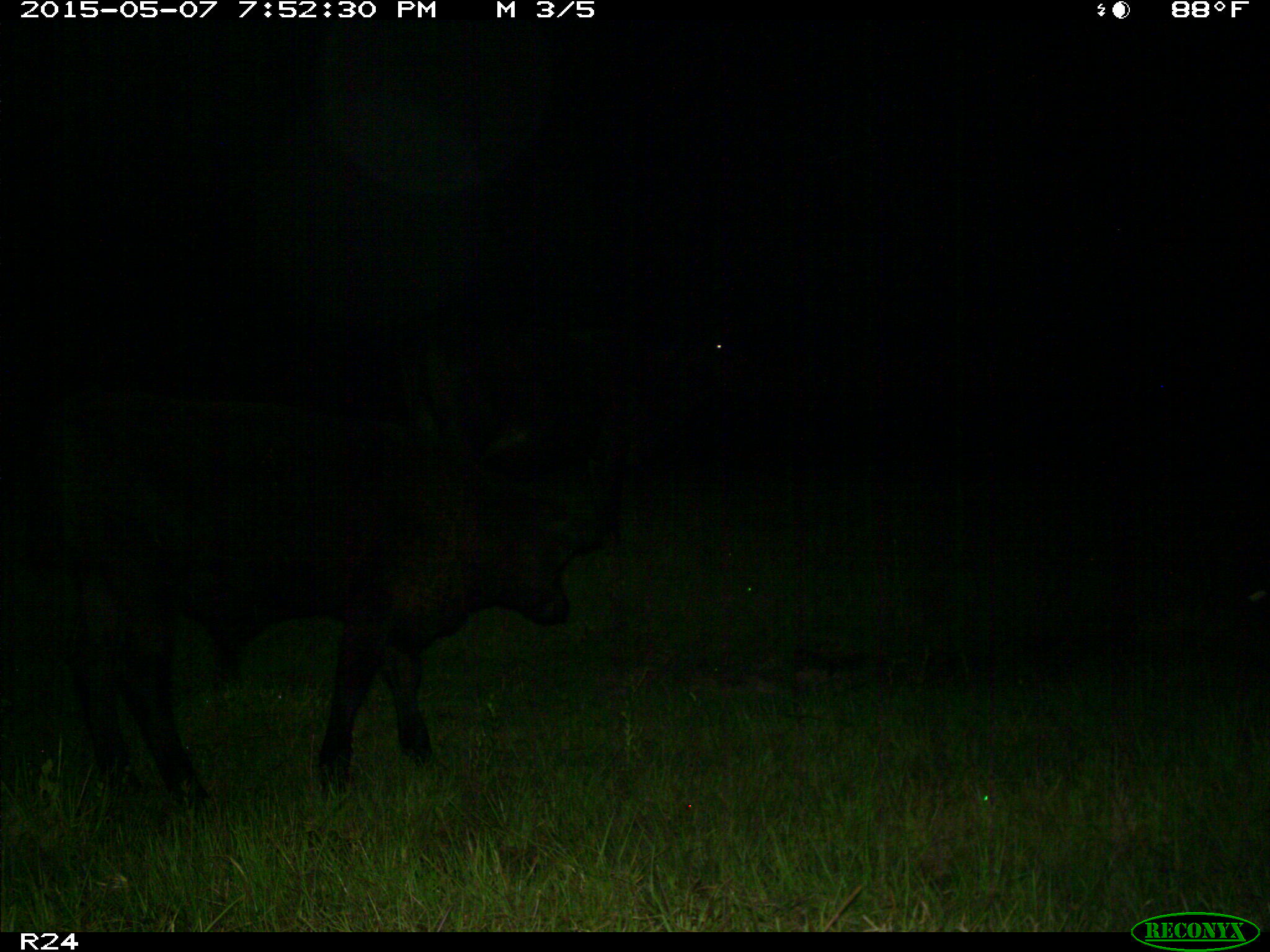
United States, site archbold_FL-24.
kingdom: Animalia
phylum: Chordata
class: Mammalia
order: Artiodactyla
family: Bovidae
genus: Bos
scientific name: Bos taurus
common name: domestic cow